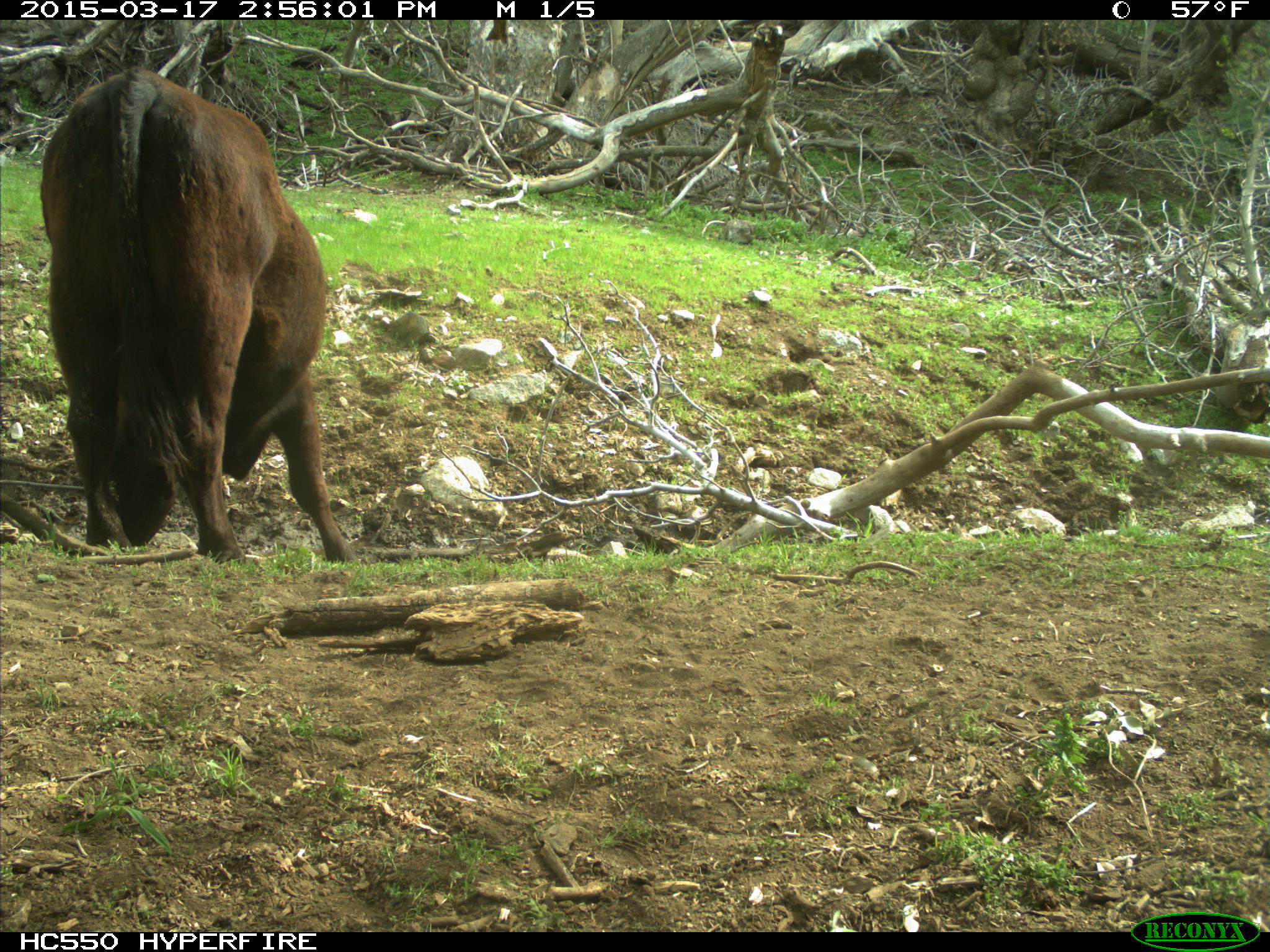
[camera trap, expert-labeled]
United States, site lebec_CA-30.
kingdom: Animalia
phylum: Chordata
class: Mammalia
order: Artiodactyla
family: Bovidae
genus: Bos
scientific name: Bos taurus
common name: domestic cow